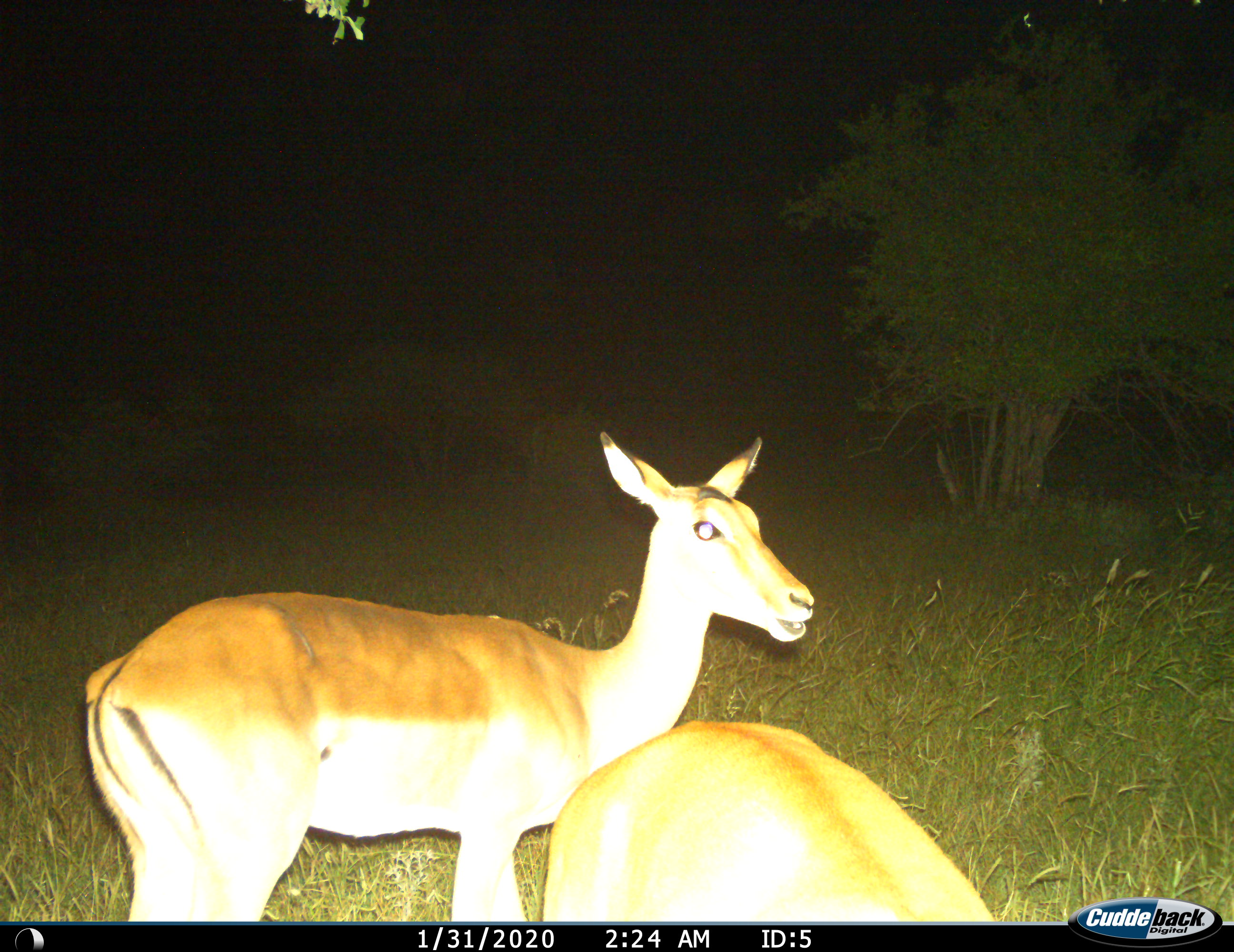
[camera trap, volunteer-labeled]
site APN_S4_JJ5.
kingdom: Animalia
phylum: Chordata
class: Mammalia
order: Artiodactyla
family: Bovidae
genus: Aepyceros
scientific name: Aepyceros melampus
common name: impala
Impala (Aepyceros melampus), count 2. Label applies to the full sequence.